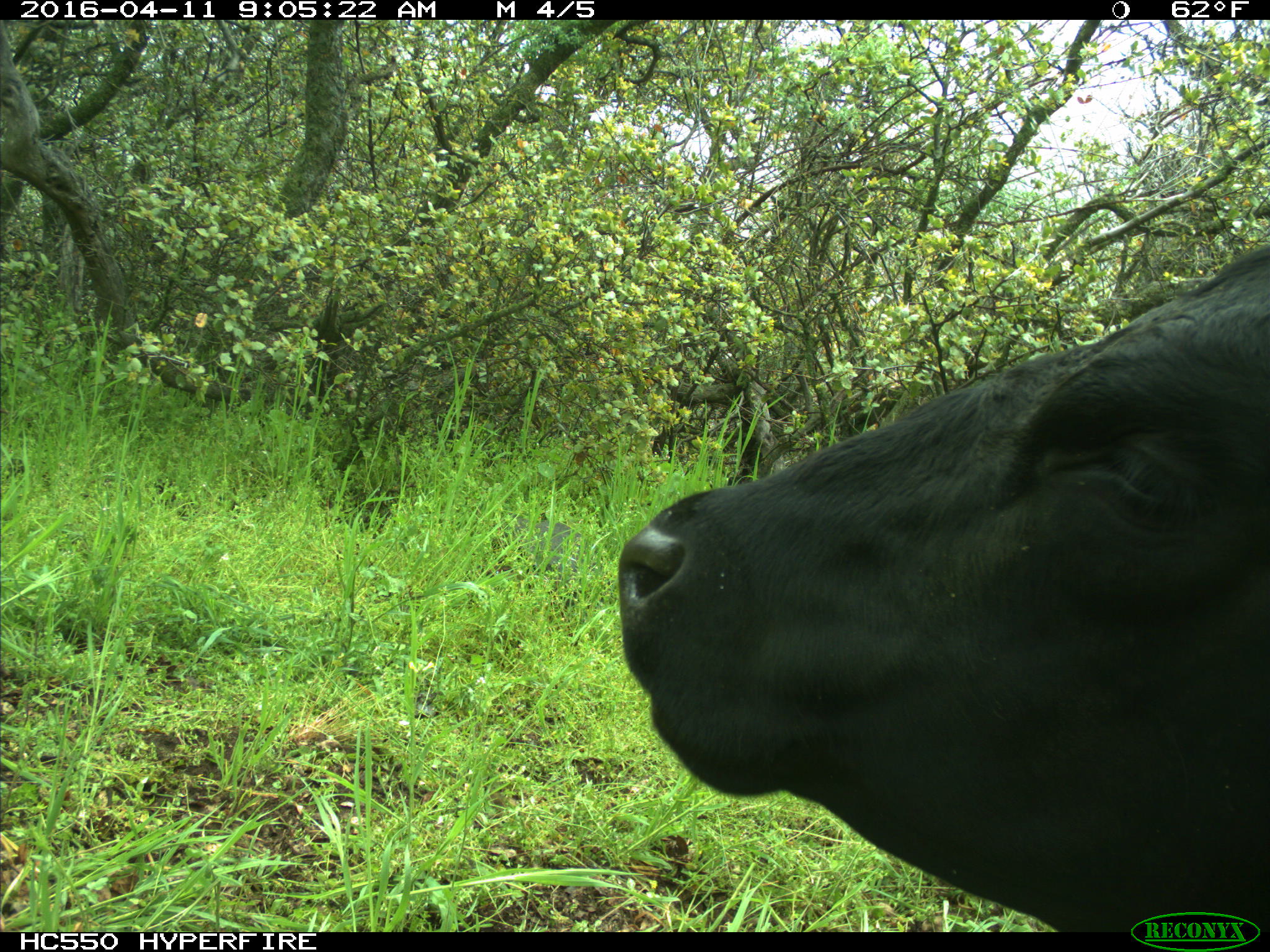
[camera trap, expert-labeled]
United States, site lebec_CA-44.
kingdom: Animalia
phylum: Chordata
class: Mammalia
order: Artiodactyla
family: Bovidae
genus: Bos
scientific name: Bos taurus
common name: domestic cow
Bos taurus (domestic cow).